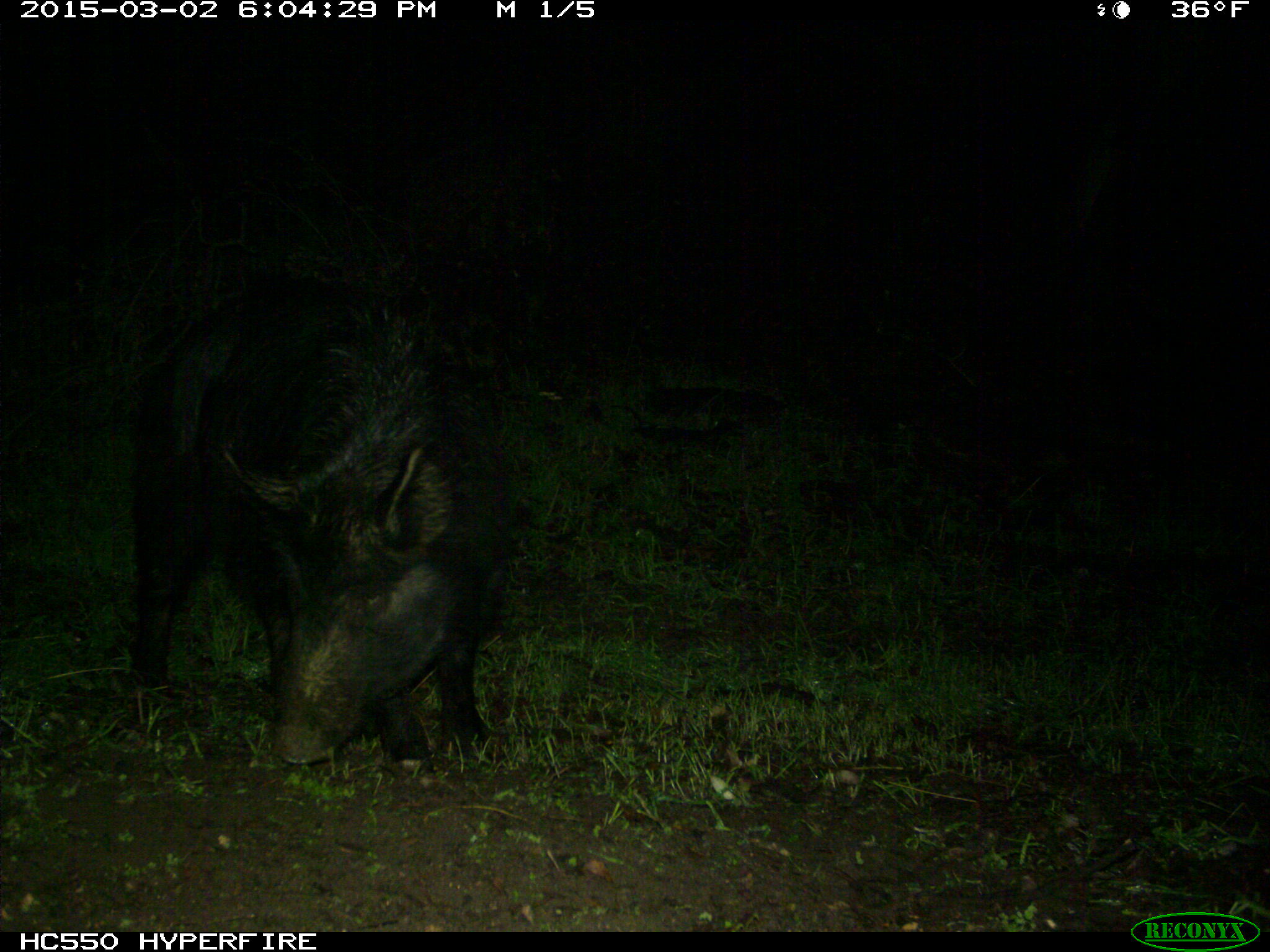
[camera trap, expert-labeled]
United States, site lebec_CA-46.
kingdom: Animalia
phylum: Chordata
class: Mammalia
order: Artiodactyla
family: Suidae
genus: Sus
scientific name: Sus scrofa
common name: wild boar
Sus scrofa (wild boar).